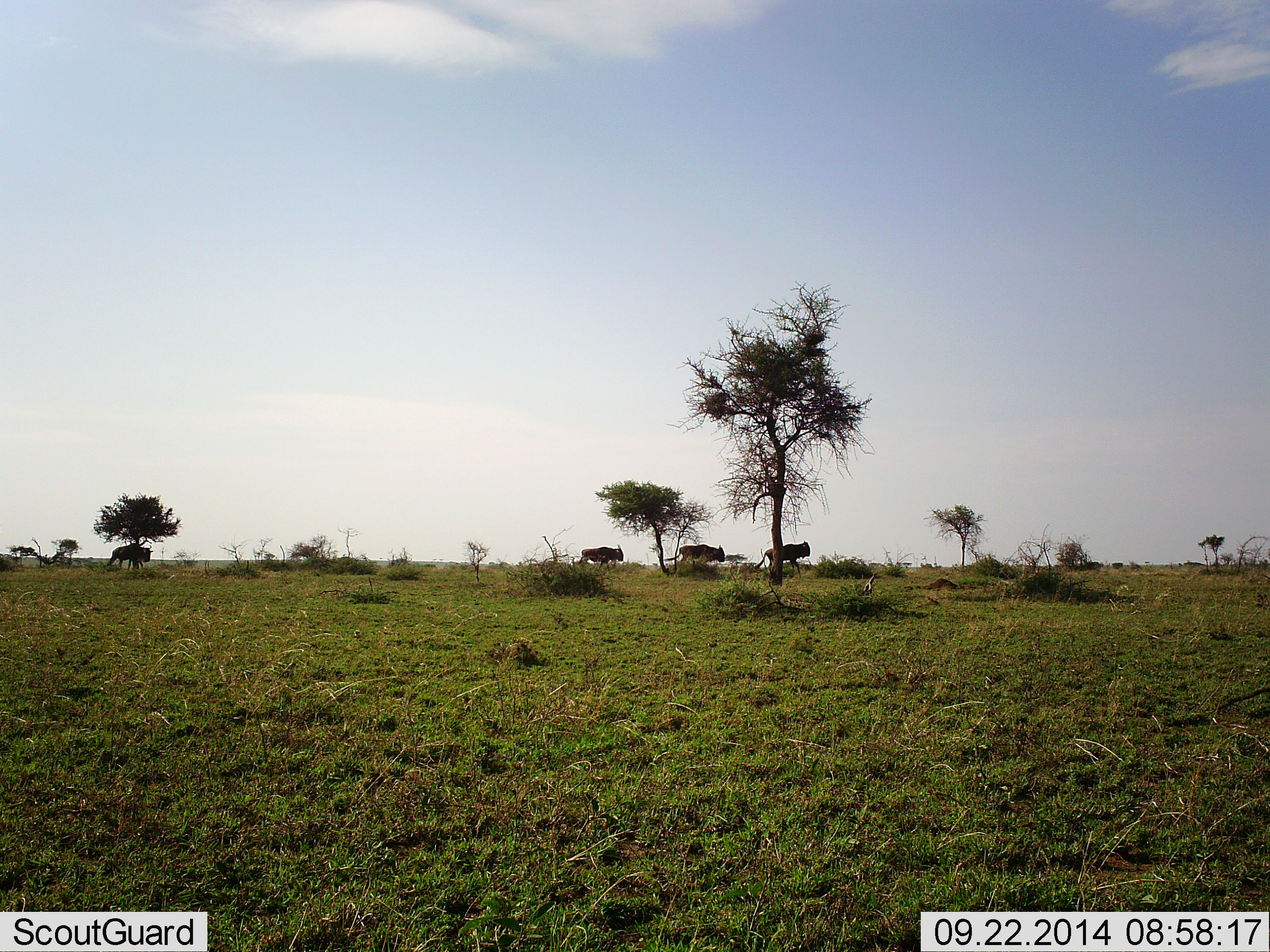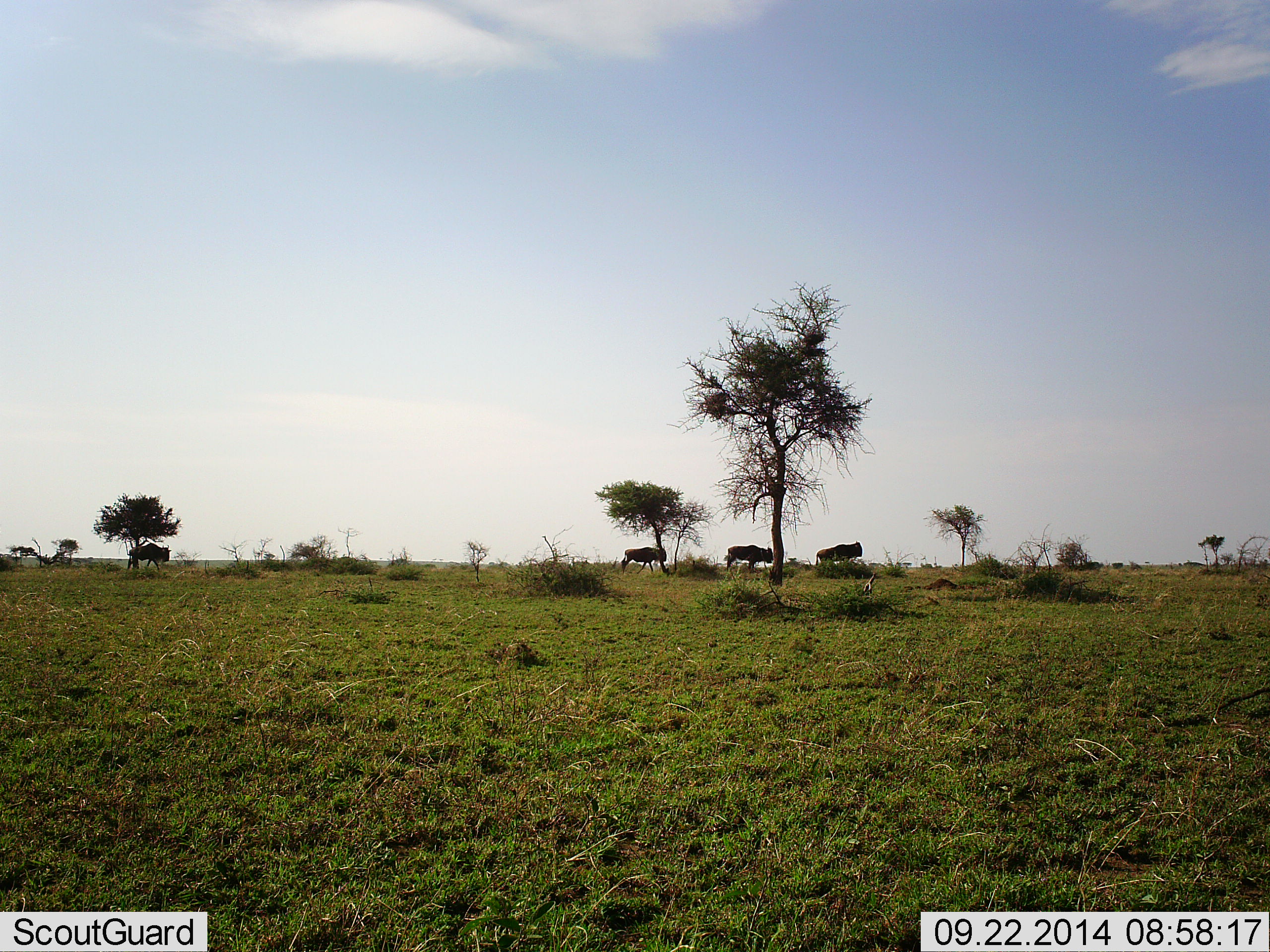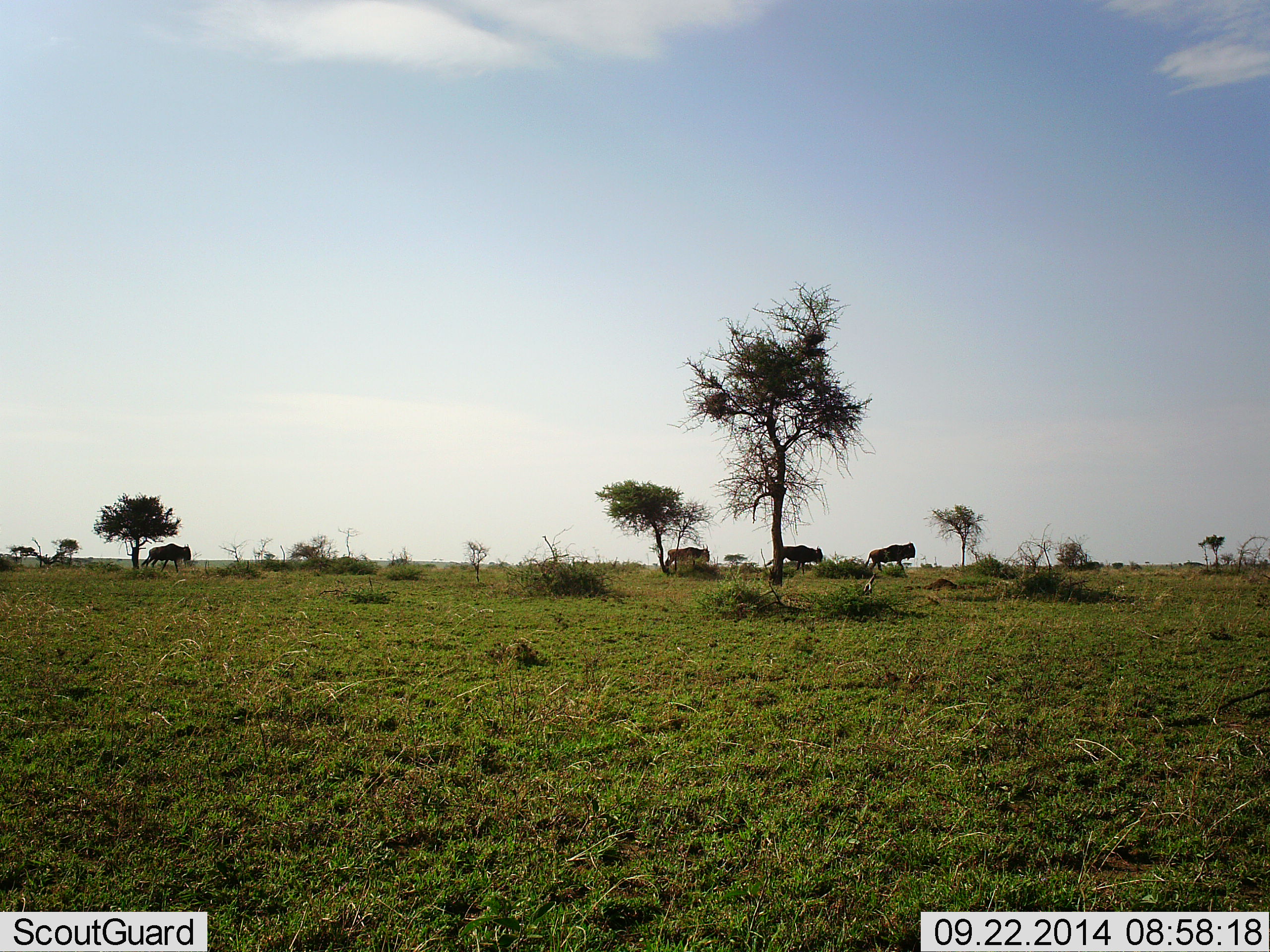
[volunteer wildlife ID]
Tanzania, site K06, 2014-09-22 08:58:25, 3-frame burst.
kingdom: Animalia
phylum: Chordata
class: Mammalia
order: Artiodactyla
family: Bovidae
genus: Connochaetes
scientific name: Connochaetes taurinus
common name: blue wildebeest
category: wildebeest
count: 4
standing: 0%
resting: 0%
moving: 100%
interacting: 0%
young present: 0%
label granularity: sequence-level